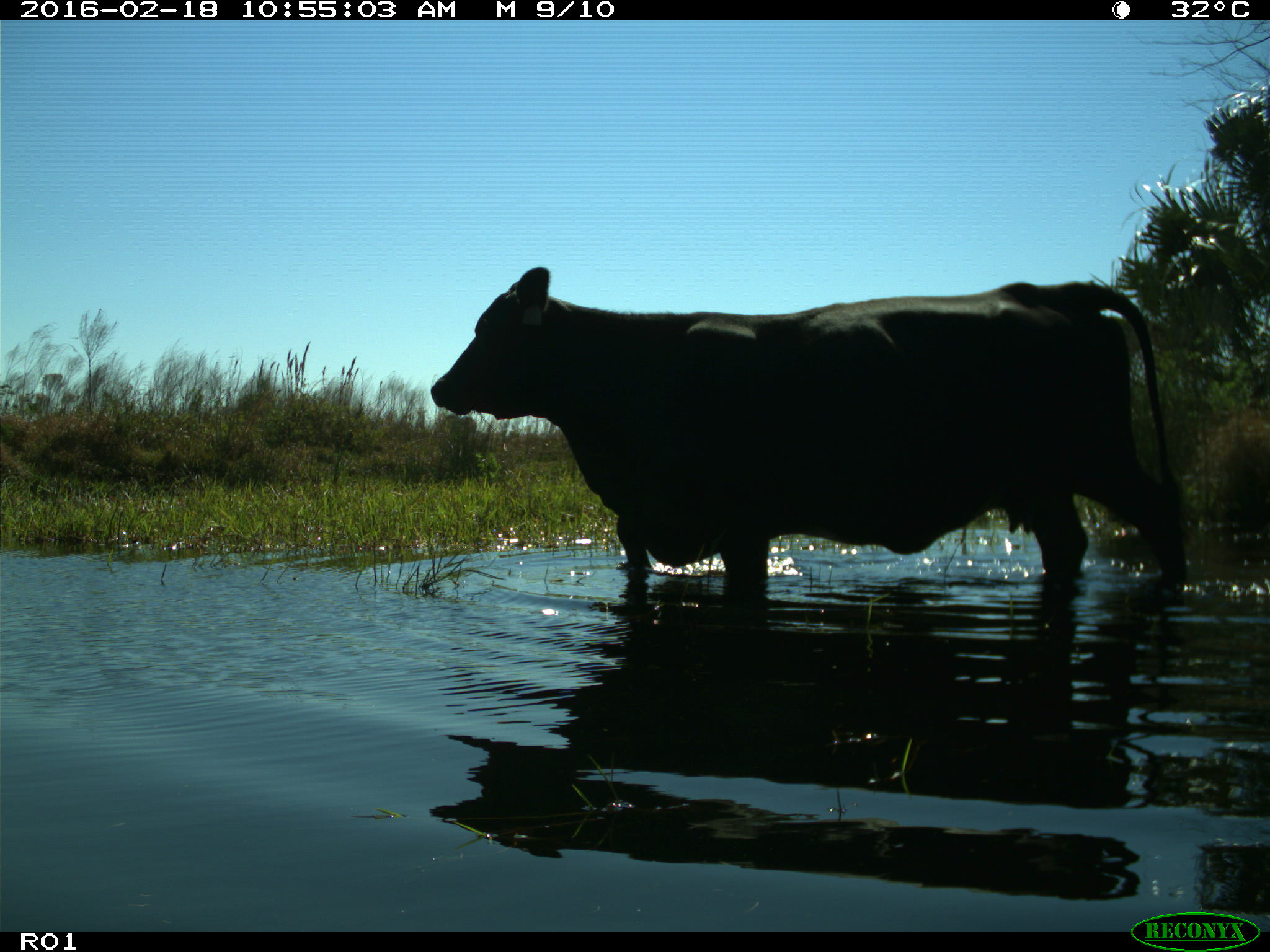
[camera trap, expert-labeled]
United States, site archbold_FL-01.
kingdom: Animalia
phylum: Chordata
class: Mammalia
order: Artiodactyla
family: Bovidae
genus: Bos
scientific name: Bos taurus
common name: domestic cow